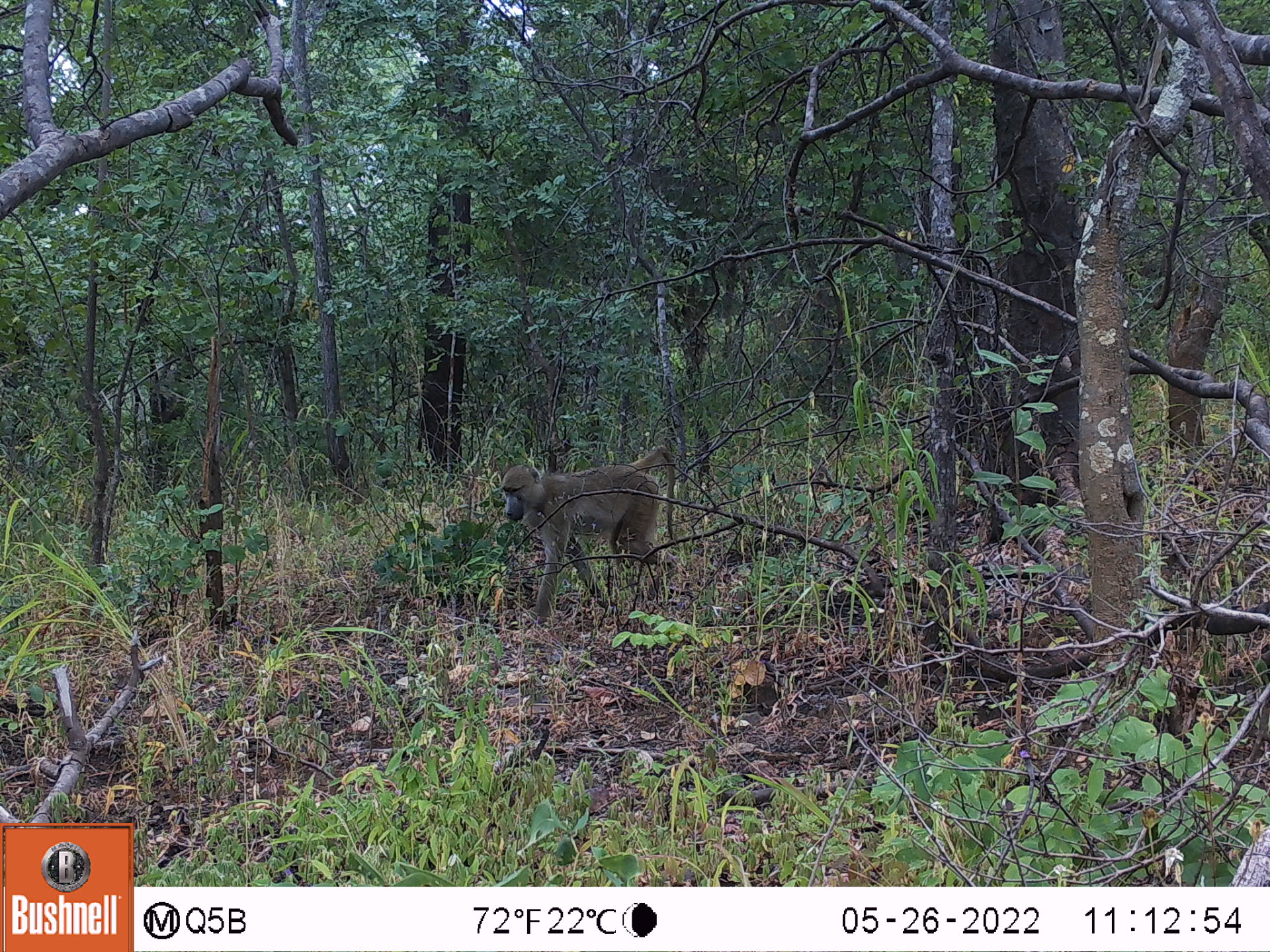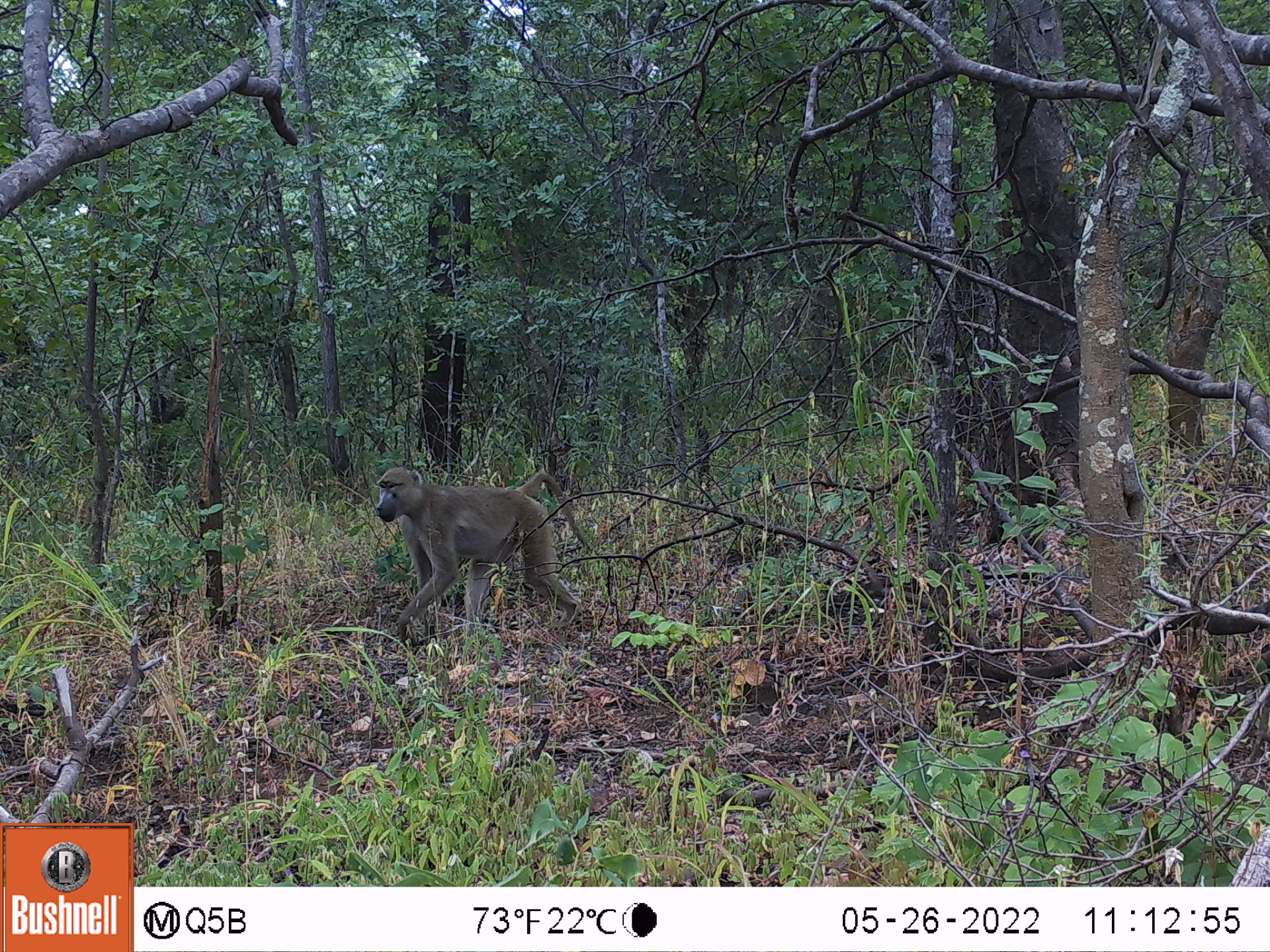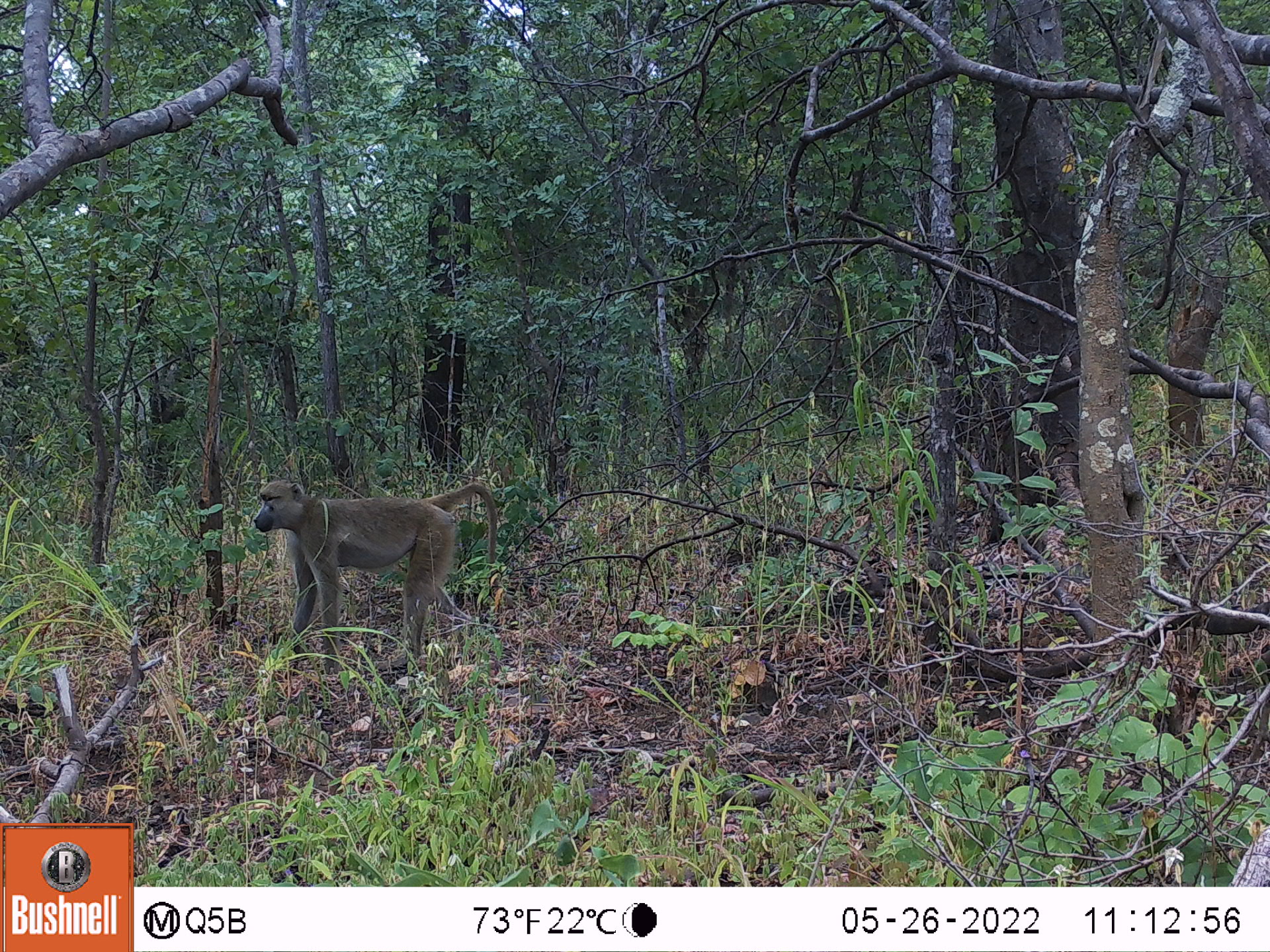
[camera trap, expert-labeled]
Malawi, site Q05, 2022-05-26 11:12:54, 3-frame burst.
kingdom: Animalia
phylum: Chordata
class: Mammalia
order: Primates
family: Cercopithecidae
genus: Papio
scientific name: Papio cynocephalus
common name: yellow baboon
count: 1